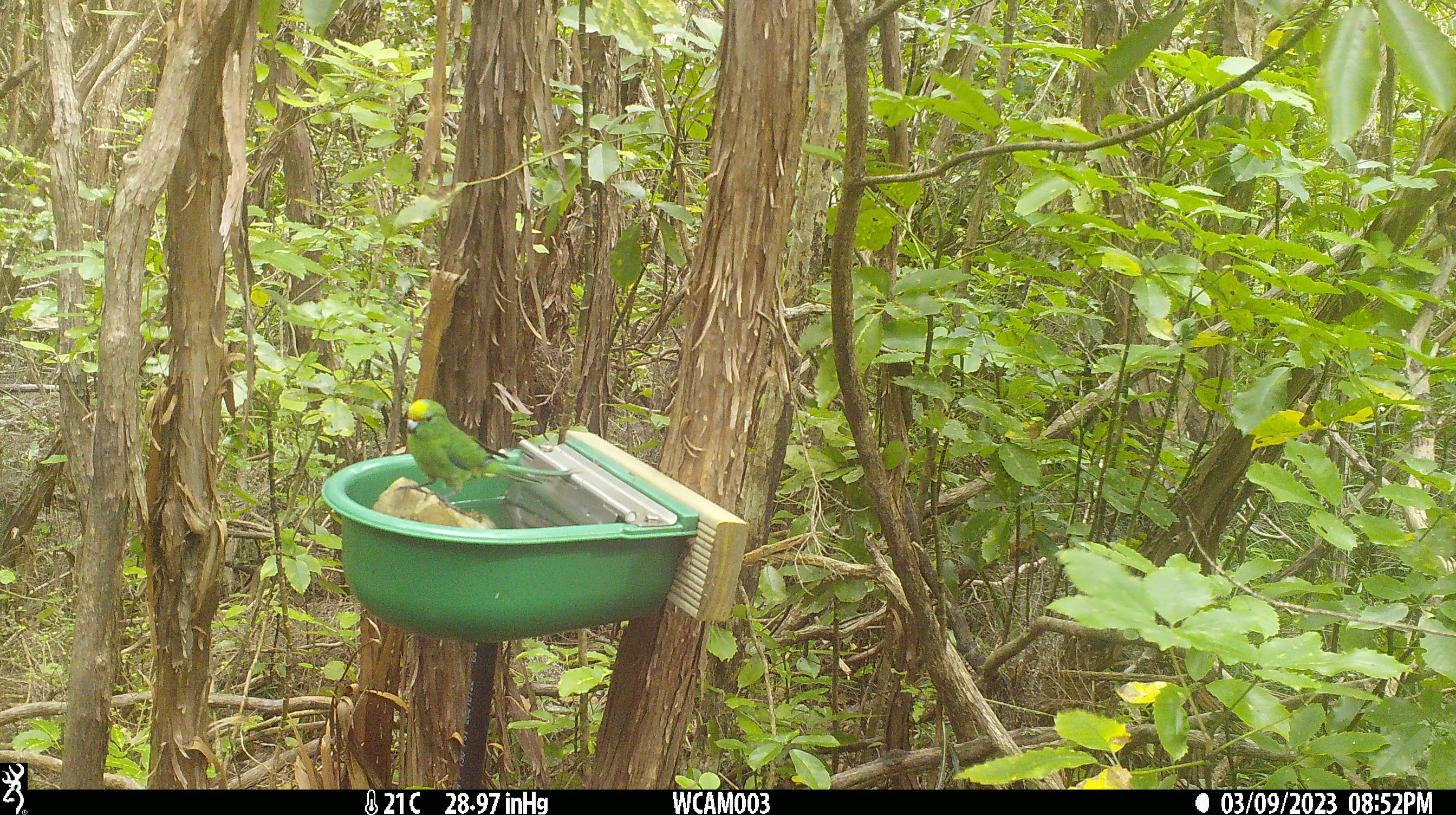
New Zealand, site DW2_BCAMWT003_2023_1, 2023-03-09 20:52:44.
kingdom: Animalia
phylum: Chordata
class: Aves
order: Psittaciformes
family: Psittaculidae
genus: Cyanoramphus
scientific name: Cyanoramphus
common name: parakeet